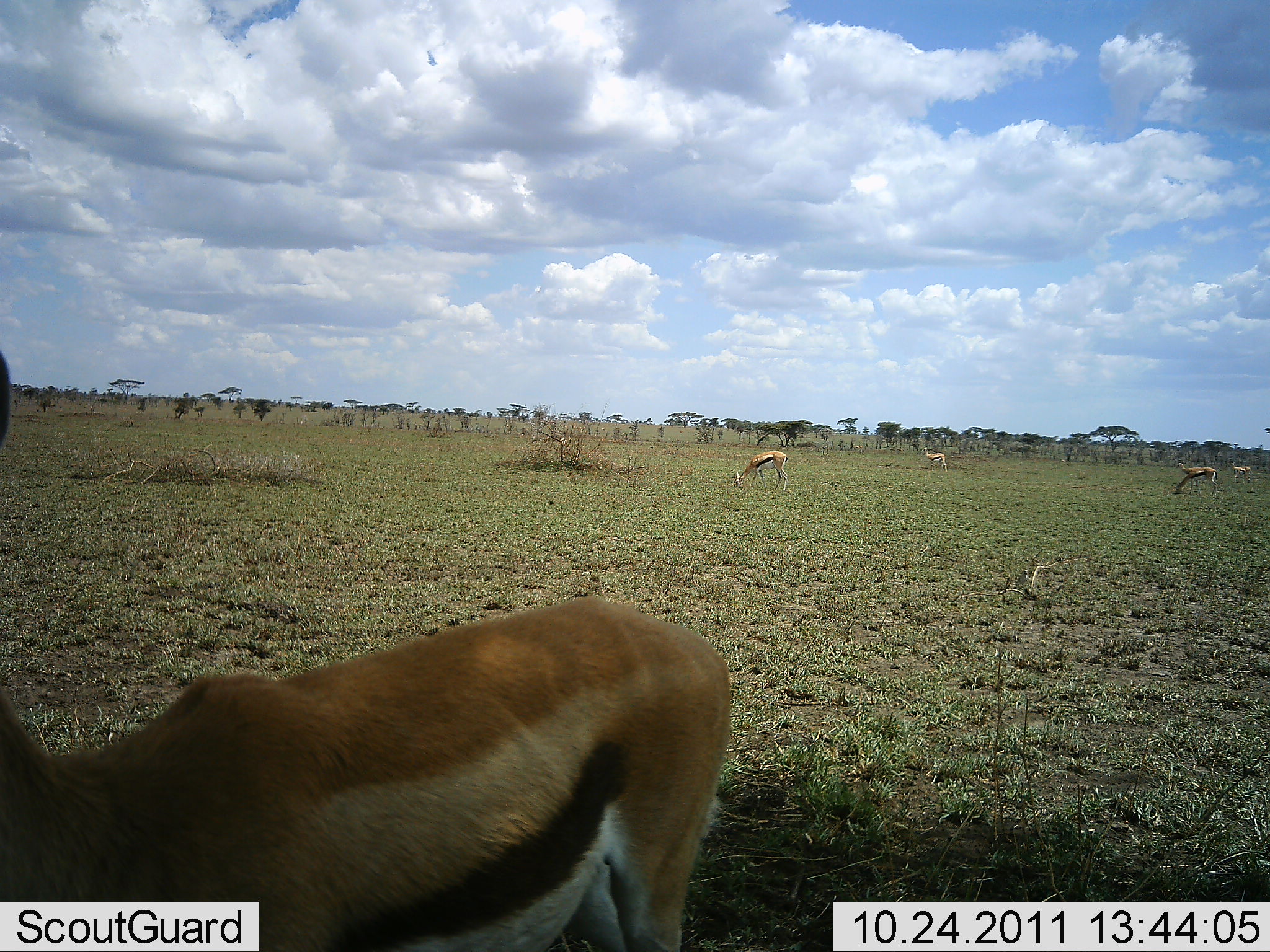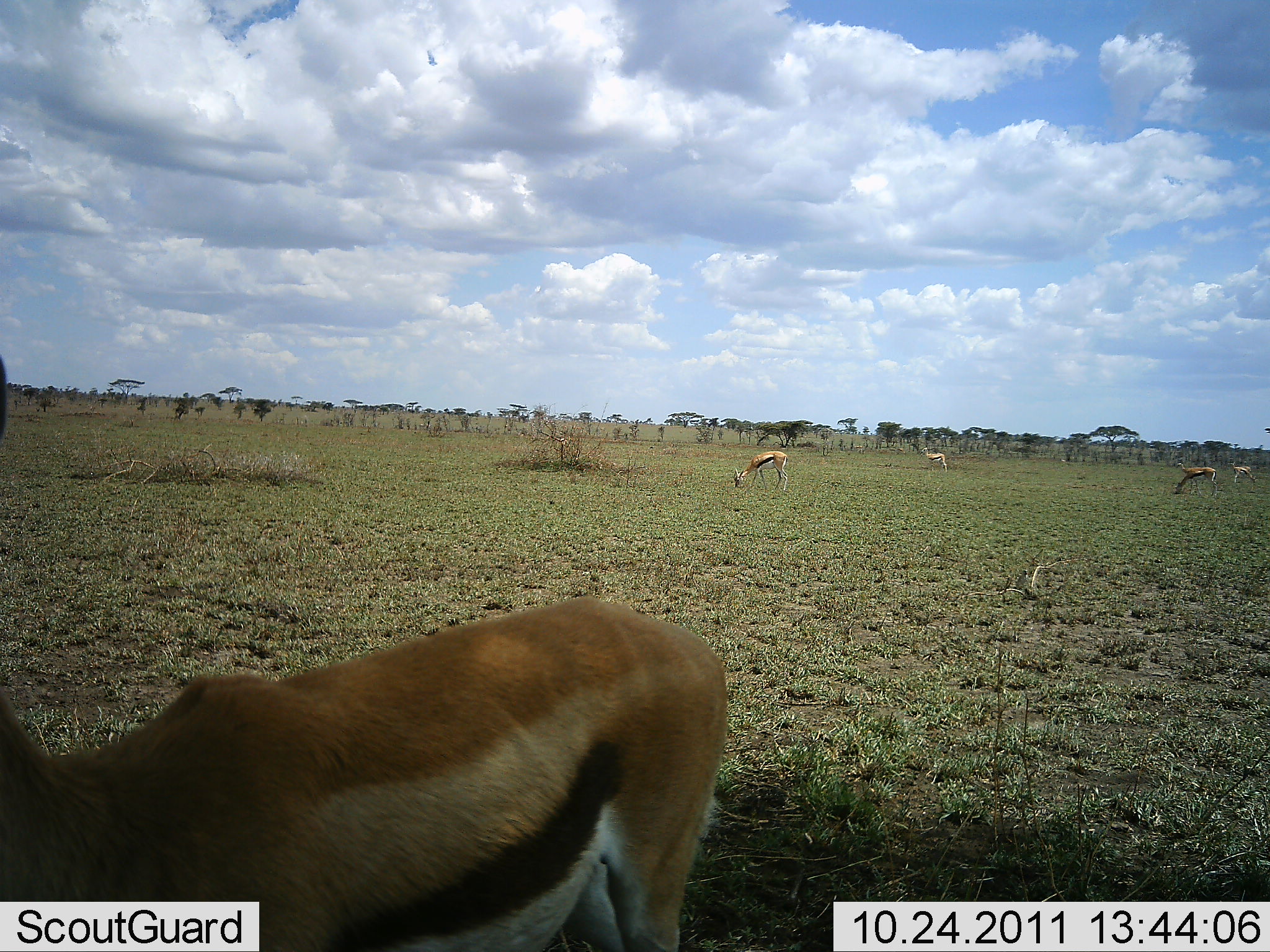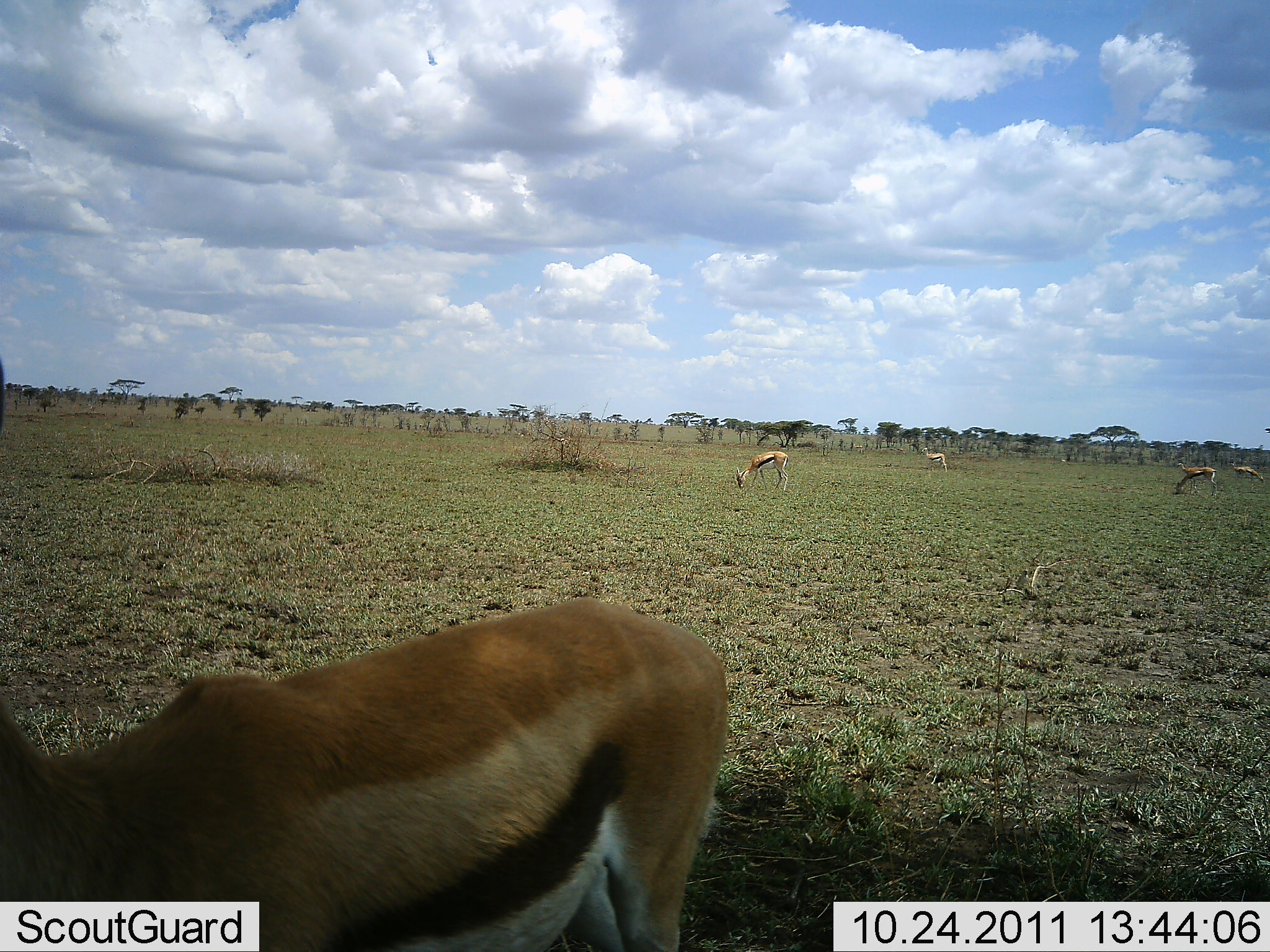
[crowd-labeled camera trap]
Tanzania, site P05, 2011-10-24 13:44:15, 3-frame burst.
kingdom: Animalia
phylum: Chordata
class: Mammalia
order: Artiodactyla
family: Bovidae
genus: Eudorcas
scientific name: Eudorcas thomsonii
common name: thomson's gazelle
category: gazellethomsons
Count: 5.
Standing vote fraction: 55%.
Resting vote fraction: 9%.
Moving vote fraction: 9%.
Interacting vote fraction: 9%.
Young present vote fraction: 0%.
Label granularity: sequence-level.